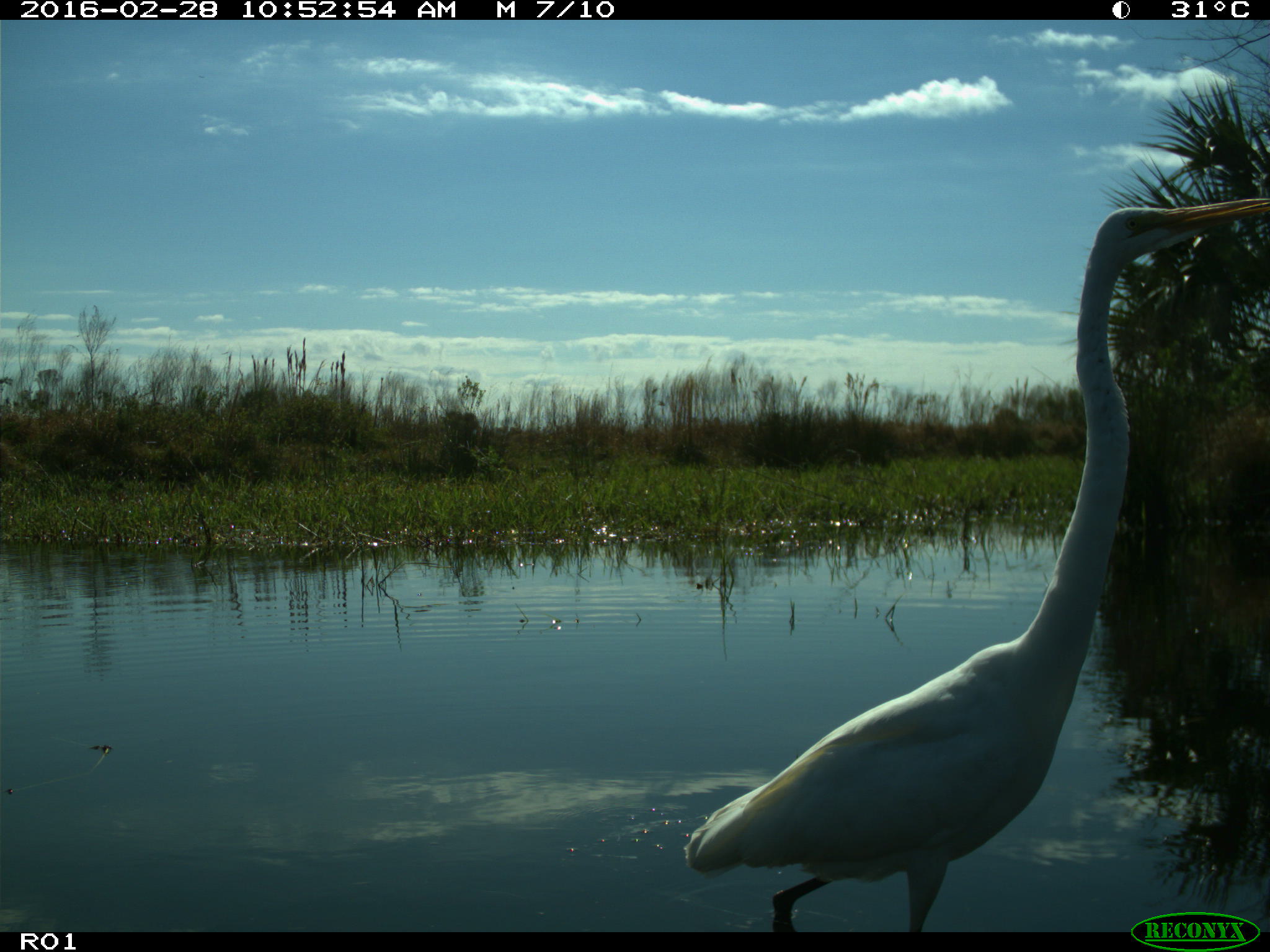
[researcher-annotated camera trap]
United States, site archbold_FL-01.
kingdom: Animalia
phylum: Chordata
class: Aves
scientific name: Aves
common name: birds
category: unidentified bird